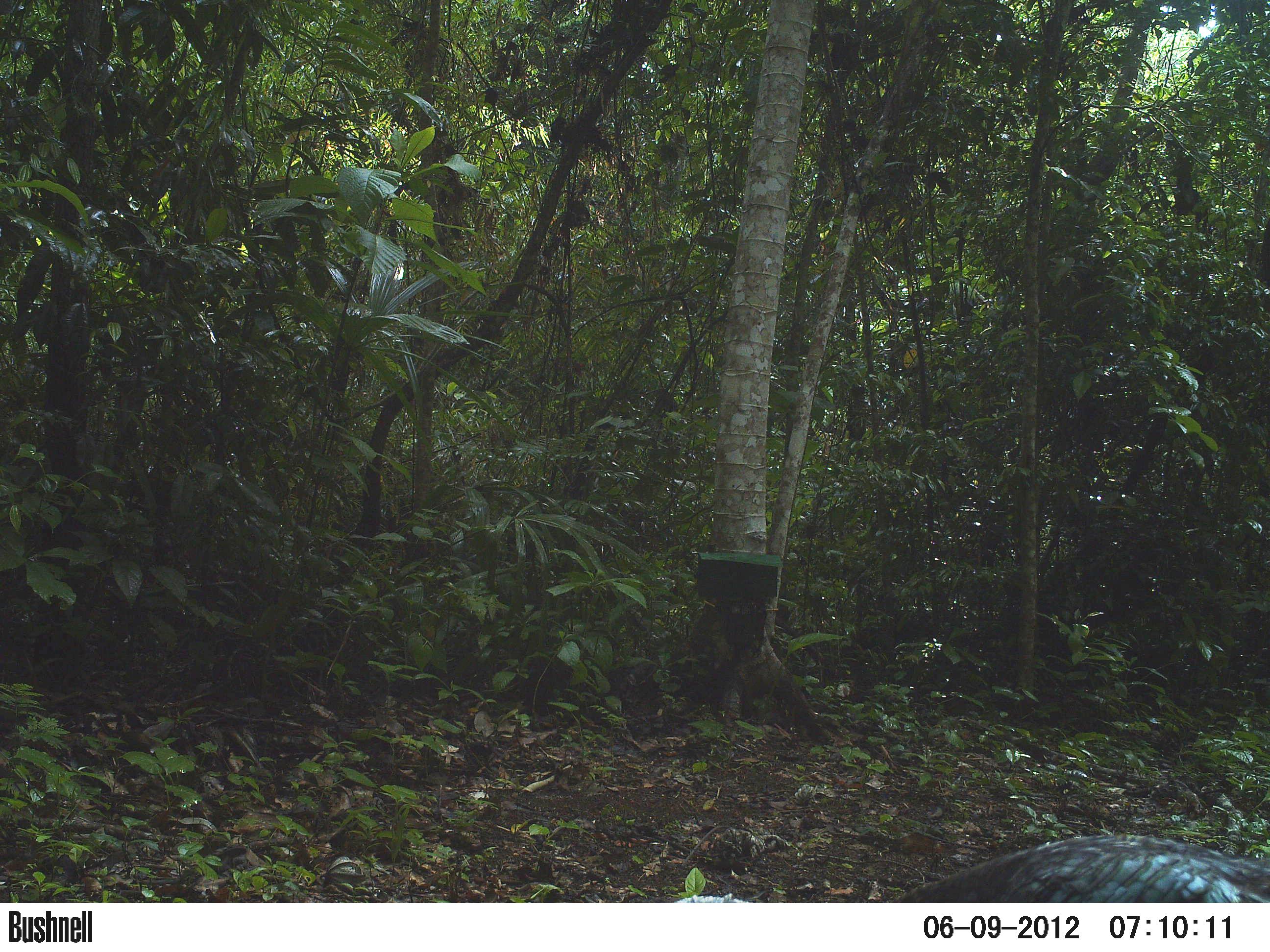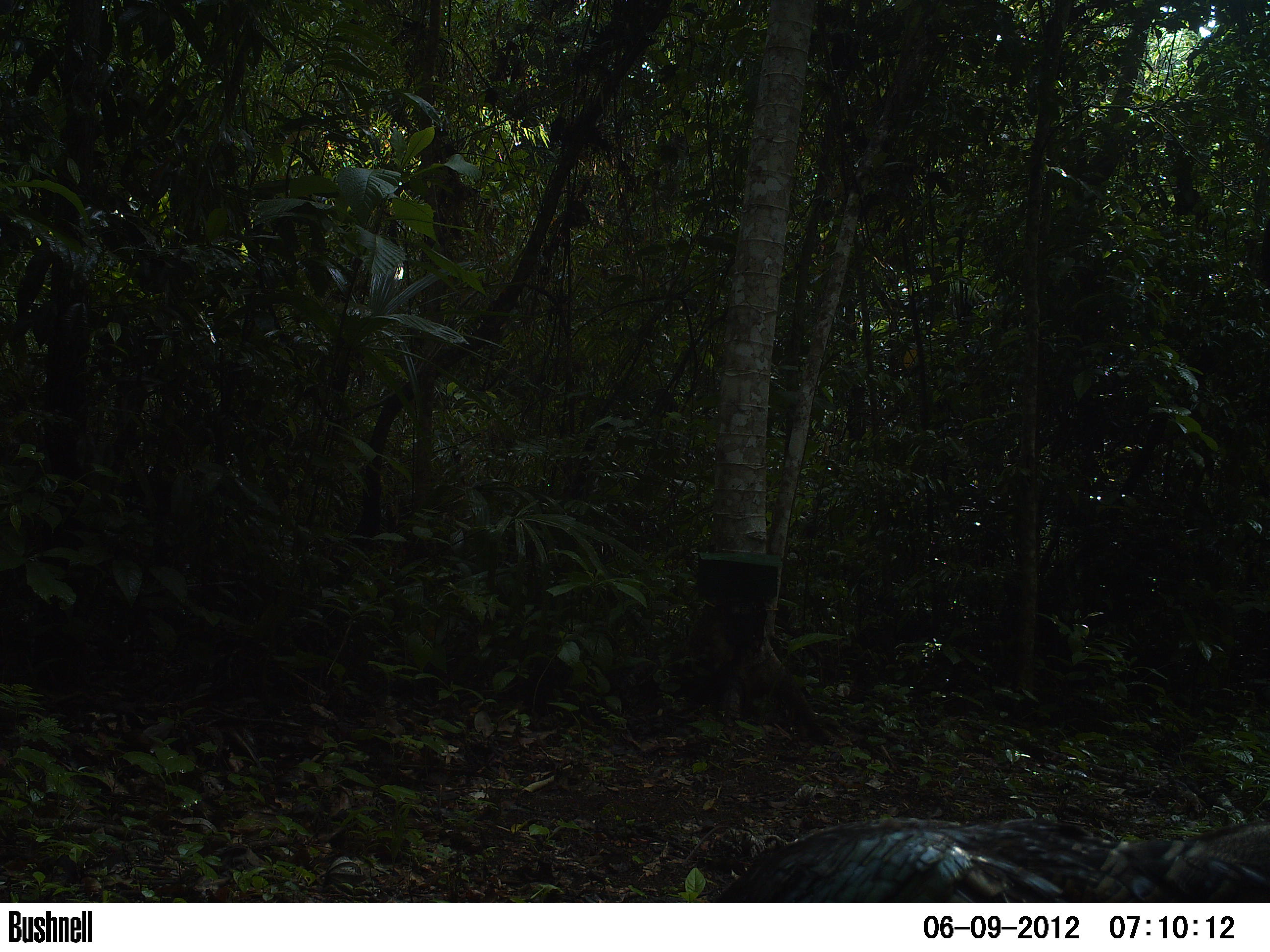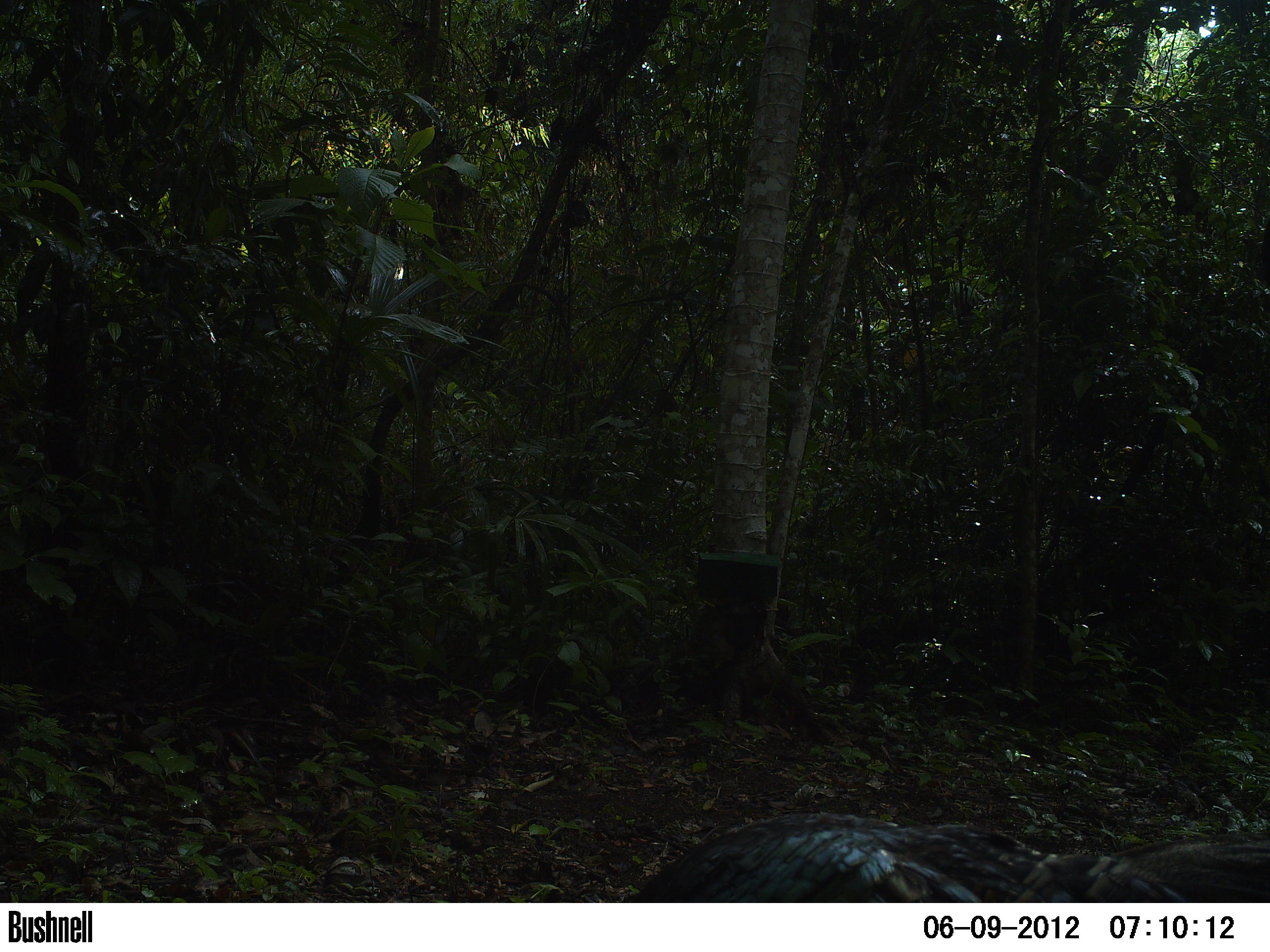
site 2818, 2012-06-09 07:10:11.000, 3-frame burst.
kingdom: Animalia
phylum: Chordata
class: Aves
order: Galliformes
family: Phasianidae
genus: Meleagris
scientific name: Meleagris ocellata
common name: ocellated turkey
Meleagris ocellata (ocellated turkey), count 5, age adult.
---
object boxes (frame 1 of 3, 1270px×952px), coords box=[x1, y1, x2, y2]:
meleagris ocellata: box=[887, 833, 1270, 902]